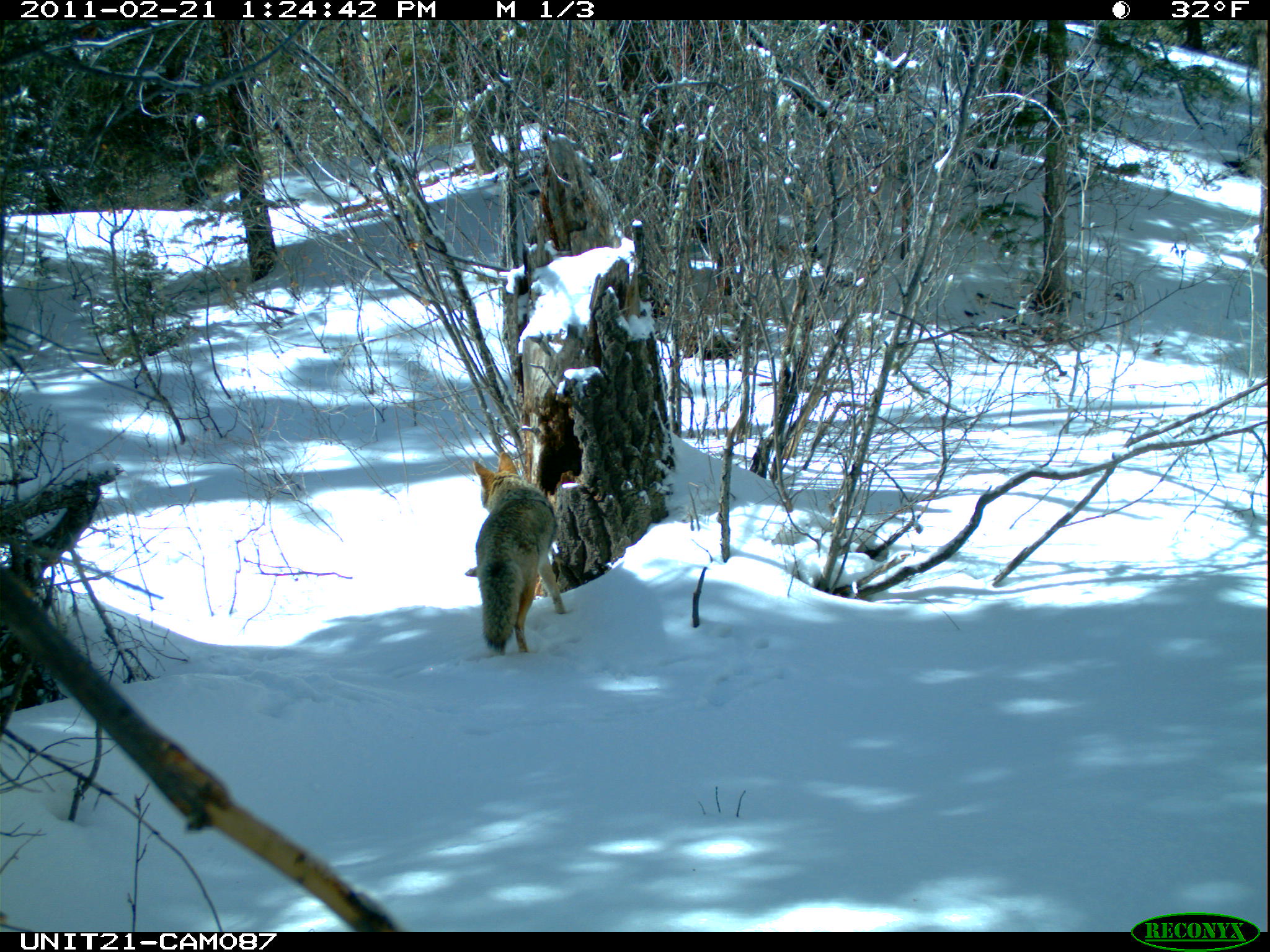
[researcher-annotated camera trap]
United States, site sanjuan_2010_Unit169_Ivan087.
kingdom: Animalia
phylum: Chordata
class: Mammalia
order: Carnivora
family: Canidae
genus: Canis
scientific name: Canis latrans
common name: coyote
Canis latrans (coyote).